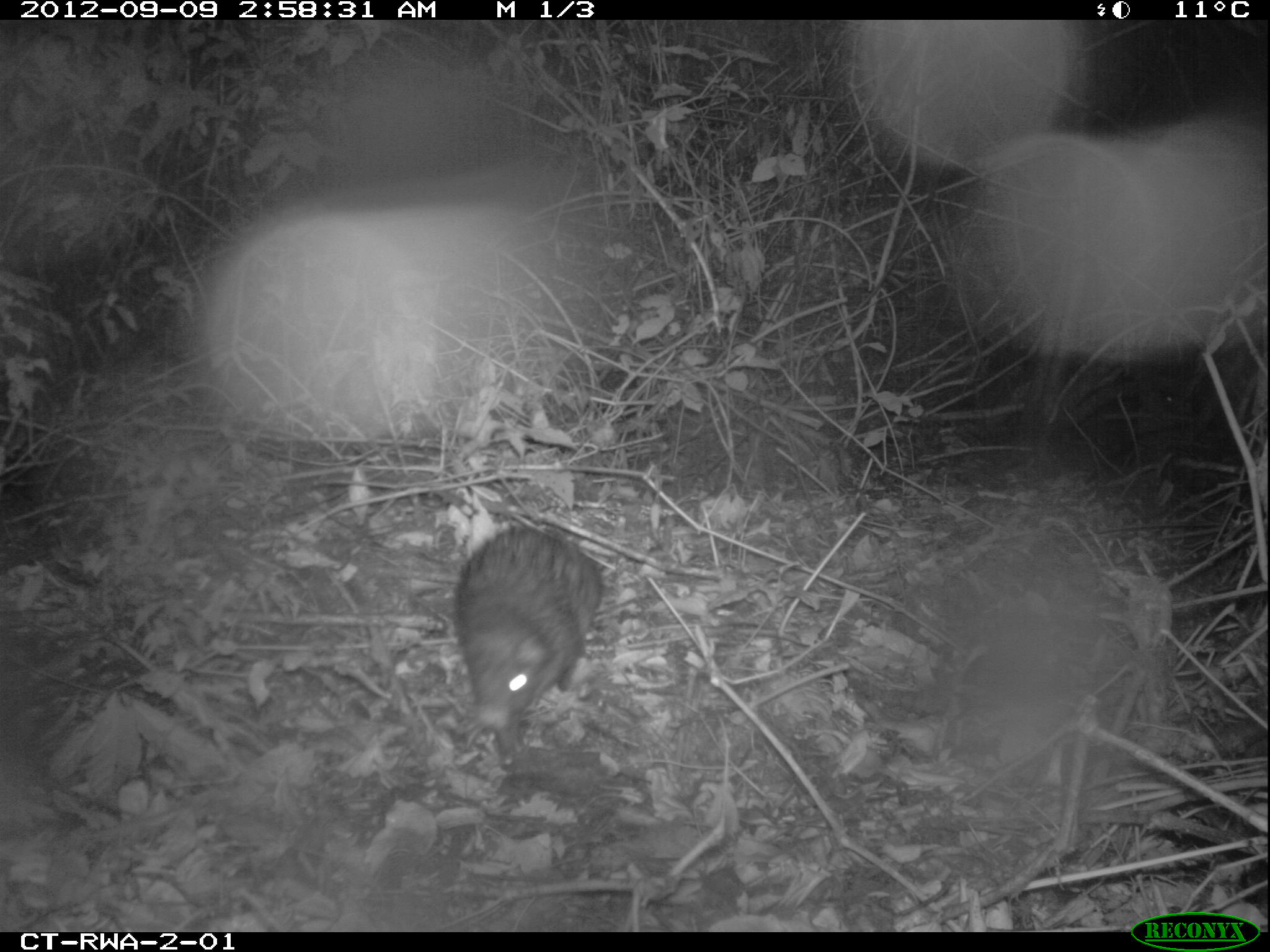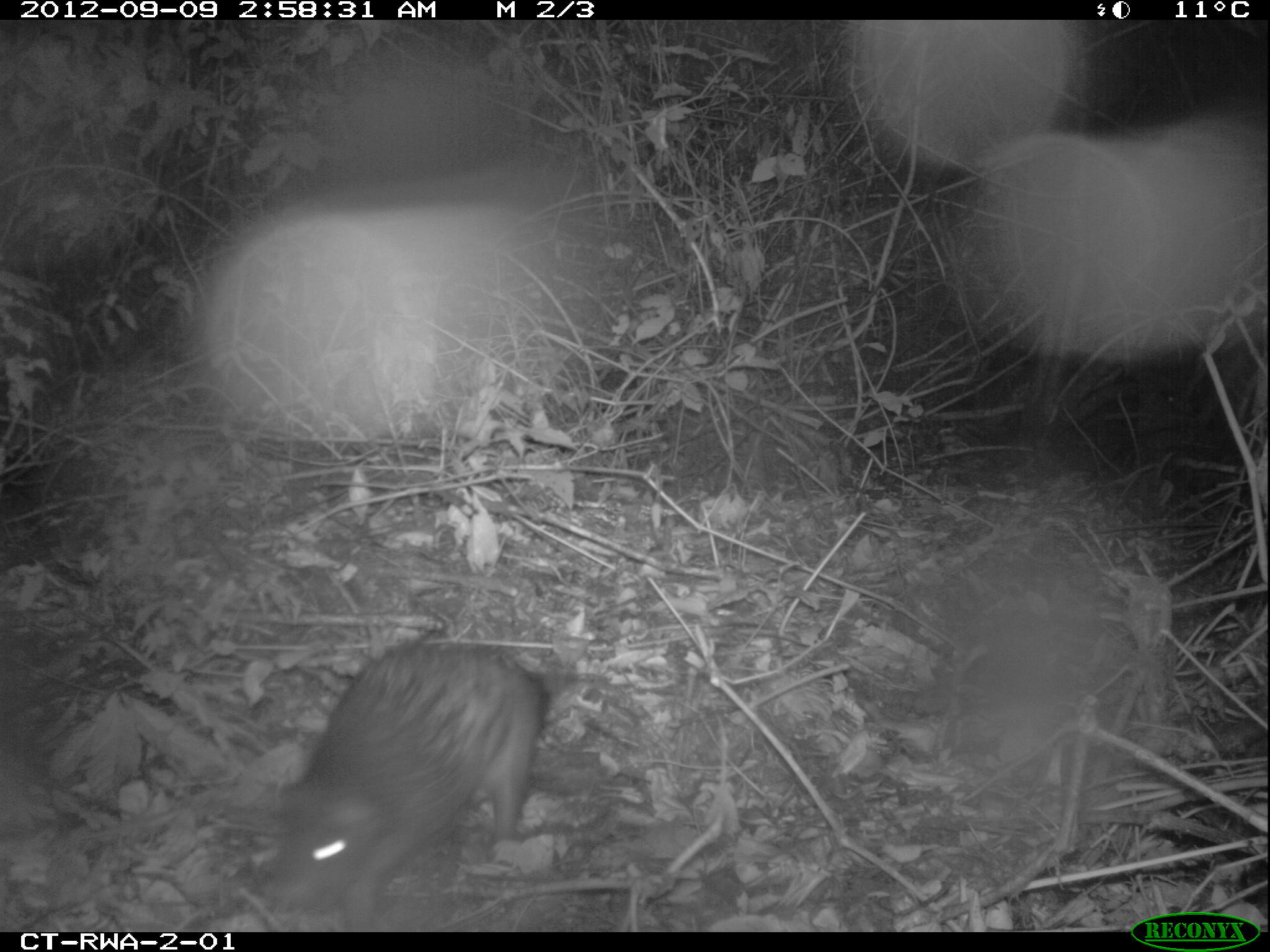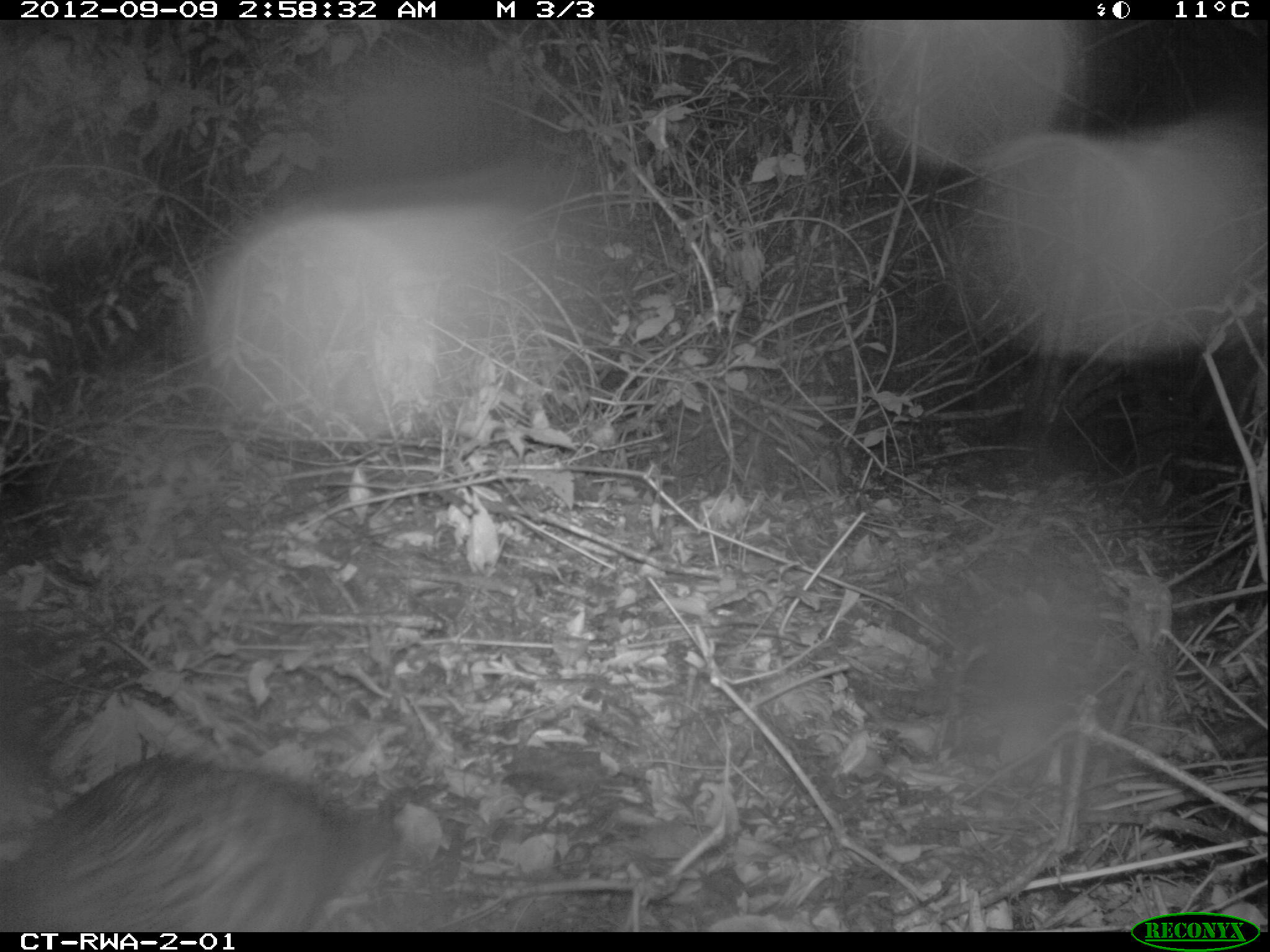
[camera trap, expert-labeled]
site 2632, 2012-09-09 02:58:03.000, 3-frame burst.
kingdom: Animalia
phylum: Chordata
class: Mammalia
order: Rodentia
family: Hystricidae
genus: Atherurus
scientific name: Atherurus africanus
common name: african brush-tailed porcupine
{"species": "Atherurus africanus (african brush-tailed porcupine)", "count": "1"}